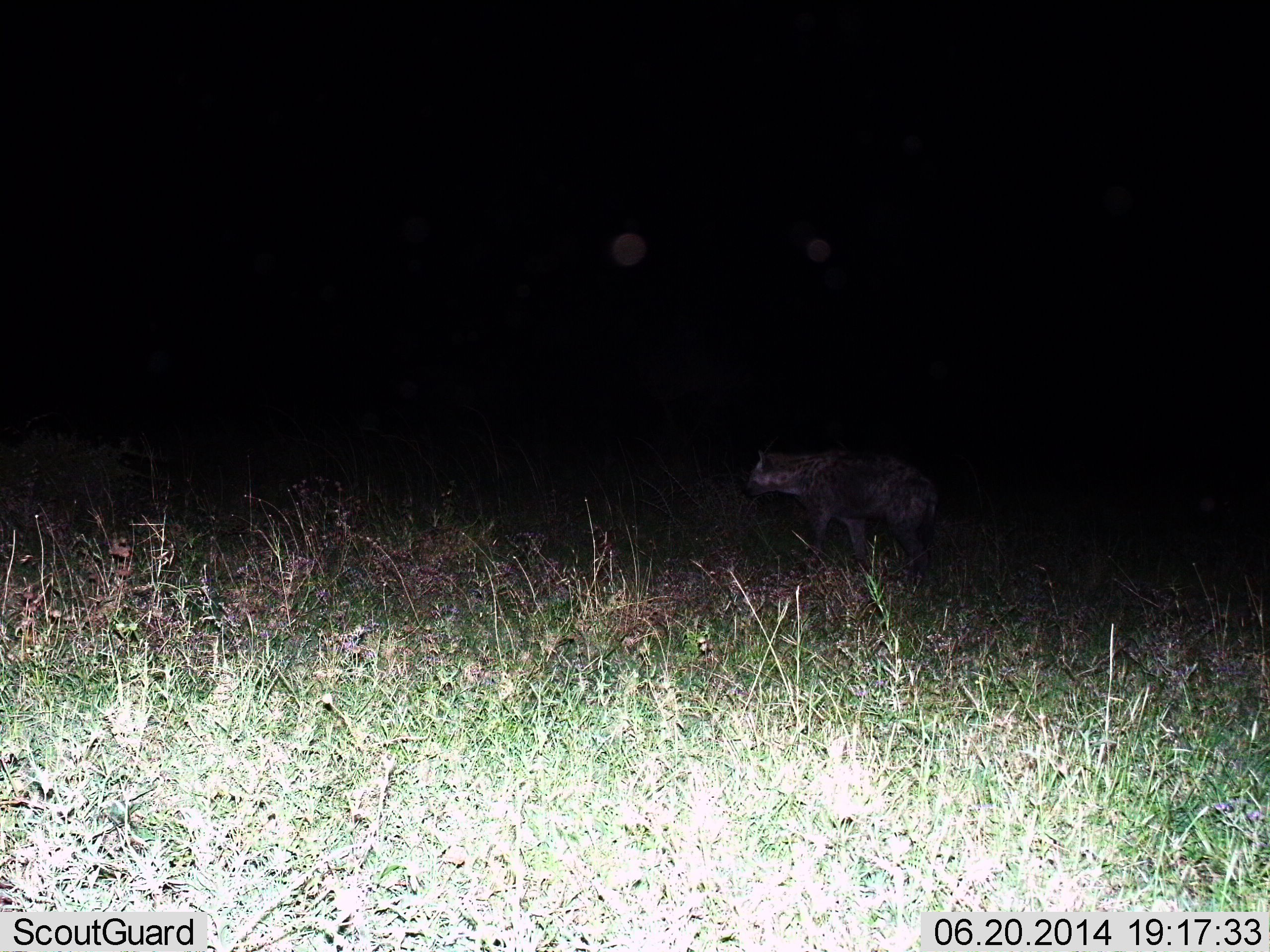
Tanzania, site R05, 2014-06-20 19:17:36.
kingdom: Animalia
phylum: Chordata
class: Mammalia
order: Carnivora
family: Hyaenidae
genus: Crocuta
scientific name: Crocuta crocuta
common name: spotted hyena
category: hyenaspotted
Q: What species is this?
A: Hyenaspotted (spotted hyena) (Crocuta crocuta).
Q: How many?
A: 1.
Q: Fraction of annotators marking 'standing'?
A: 19%.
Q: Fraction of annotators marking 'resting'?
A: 0%.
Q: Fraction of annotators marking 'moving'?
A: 79%.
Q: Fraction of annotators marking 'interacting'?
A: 2%.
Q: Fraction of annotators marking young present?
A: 0%.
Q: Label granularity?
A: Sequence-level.